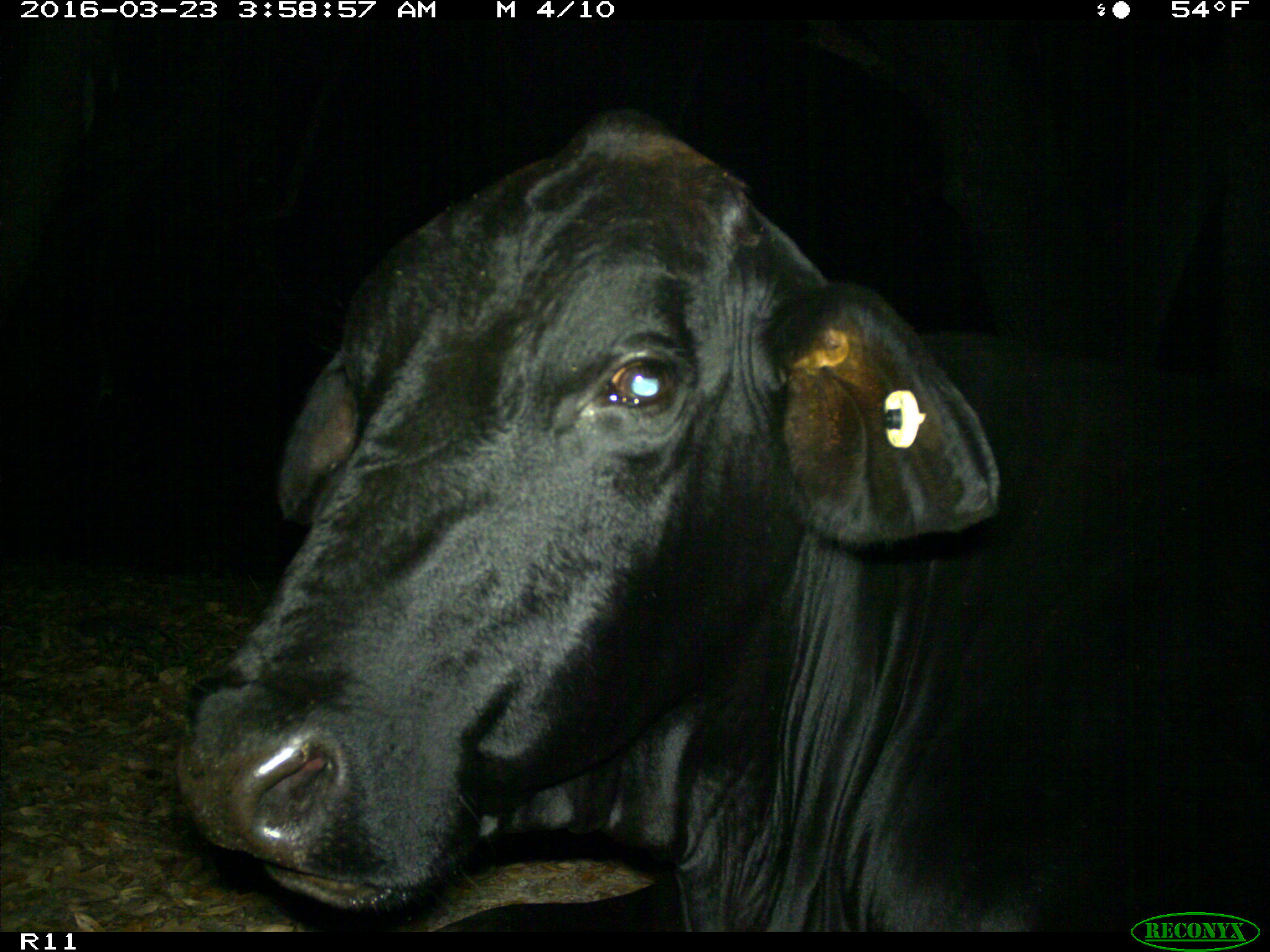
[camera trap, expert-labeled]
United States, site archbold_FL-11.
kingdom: Animalia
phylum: Chordata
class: Mammalia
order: Artiodactyla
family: Bovidae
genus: Bos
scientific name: Bos taurus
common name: domestic cow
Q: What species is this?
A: Bos taurus (domestic cow).